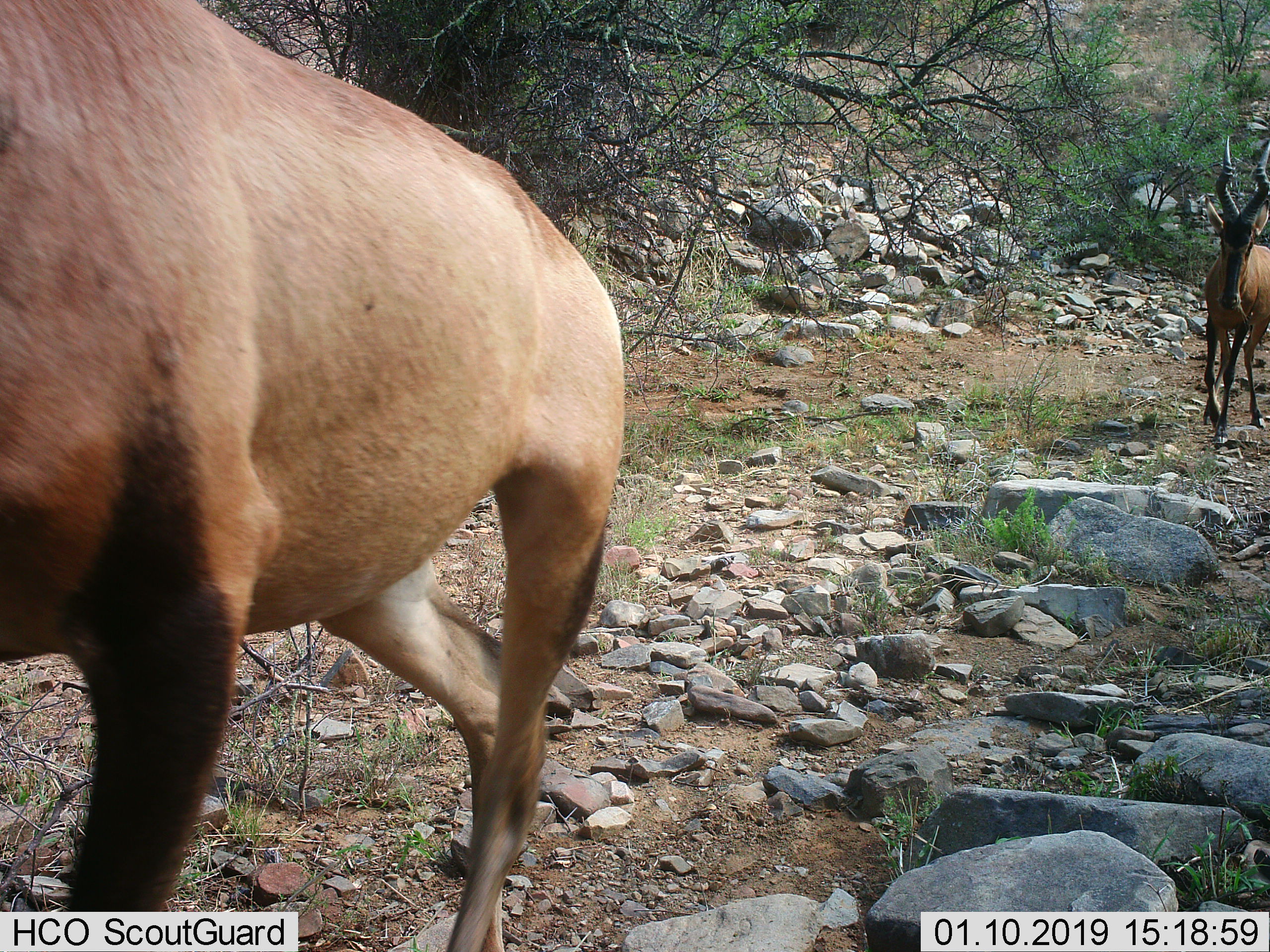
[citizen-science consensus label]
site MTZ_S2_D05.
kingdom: Animalia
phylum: Chordata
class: Mammalia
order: Artiodactyla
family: Bovidae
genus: Alcelaphus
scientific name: Alcelaphus buselaphus caama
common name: red hartebeest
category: hartebeestred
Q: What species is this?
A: Hartebeestred (red hartebeest) (Alcelaphus buselaphus caama).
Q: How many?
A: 2.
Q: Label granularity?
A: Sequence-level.